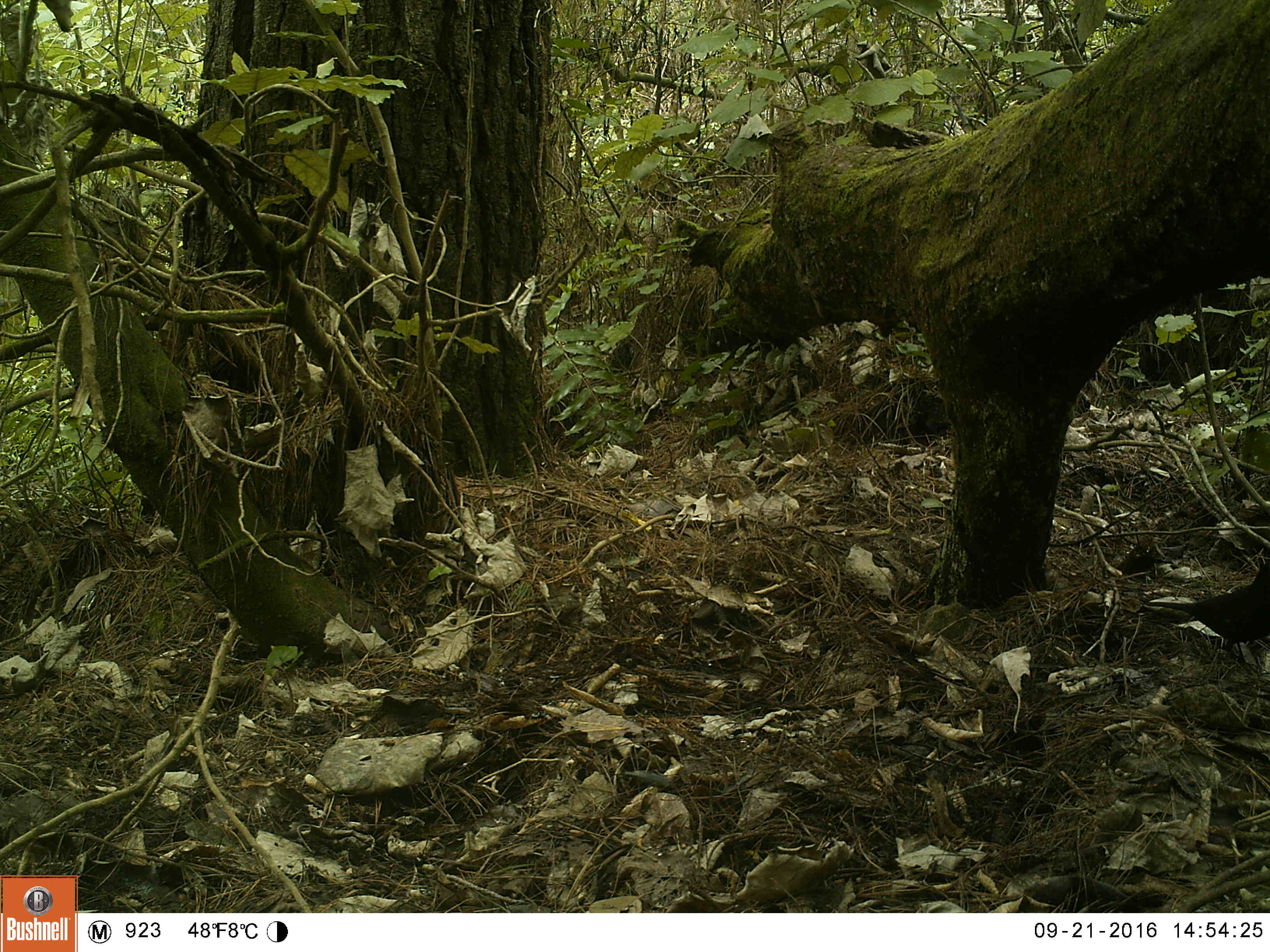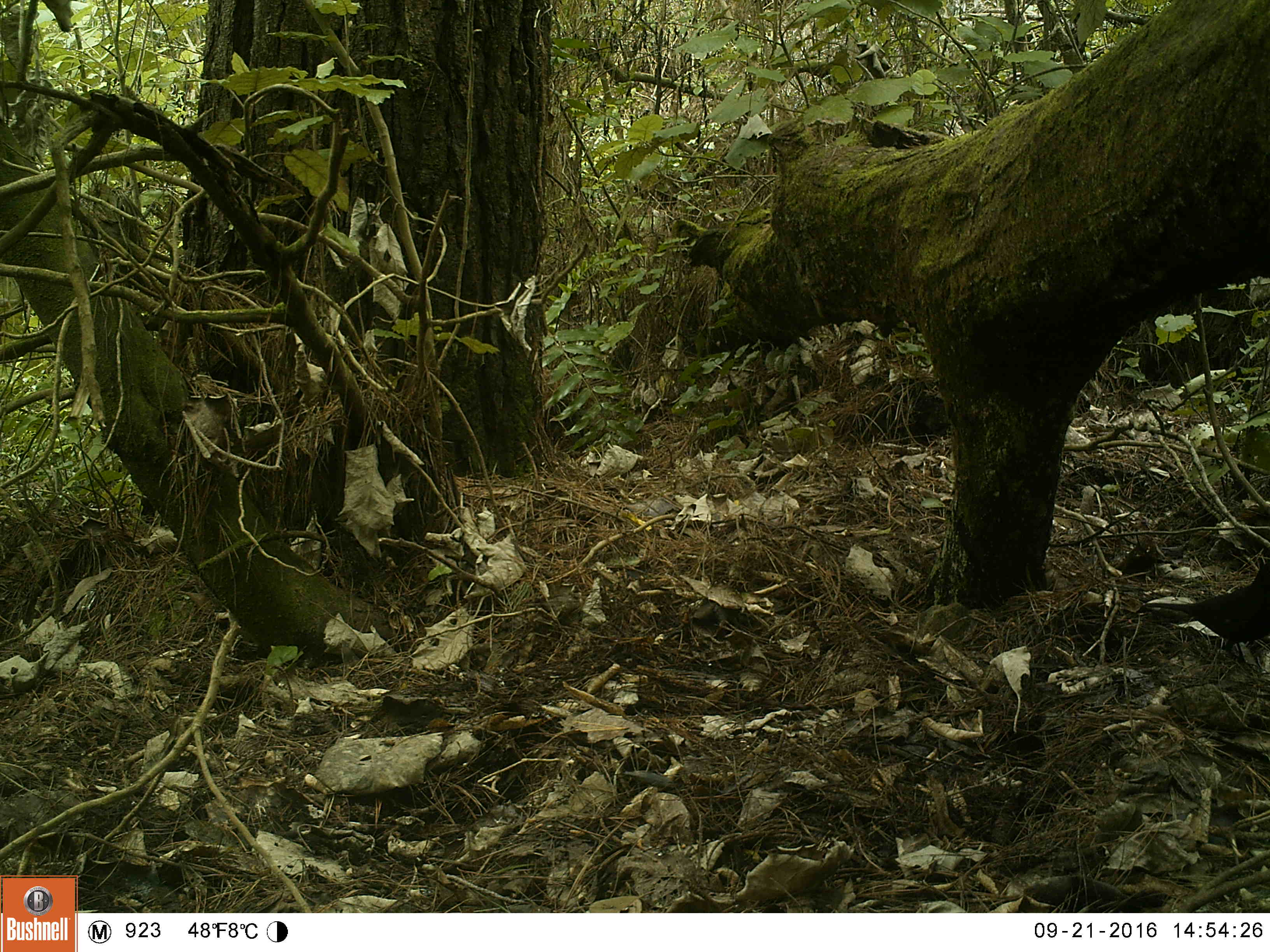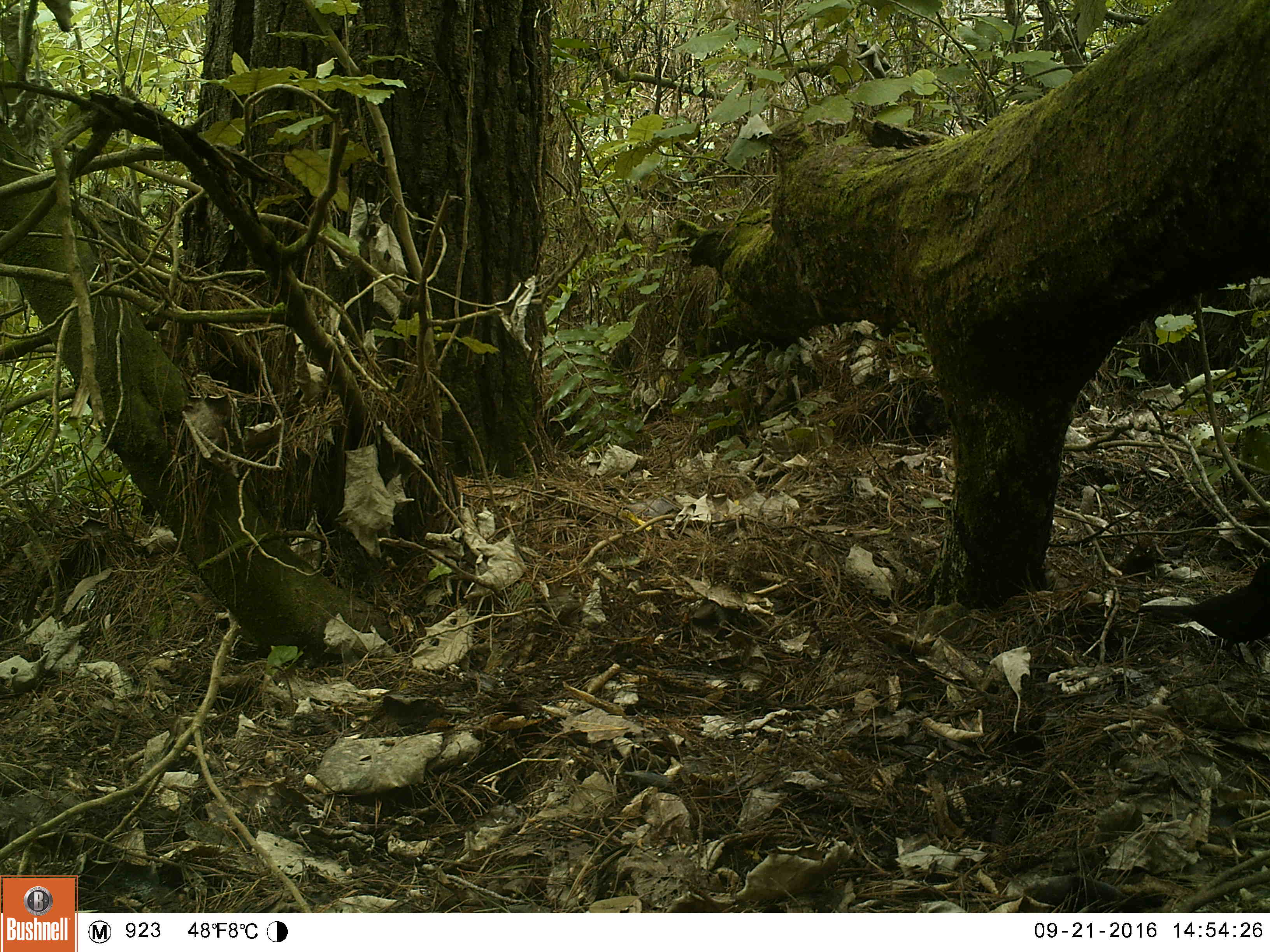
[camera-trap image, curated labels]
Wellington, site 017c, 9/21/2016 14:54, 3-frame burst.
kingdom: Animalia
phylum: Chordata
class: Aves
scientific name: Aves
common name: bird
Bird (Aves).